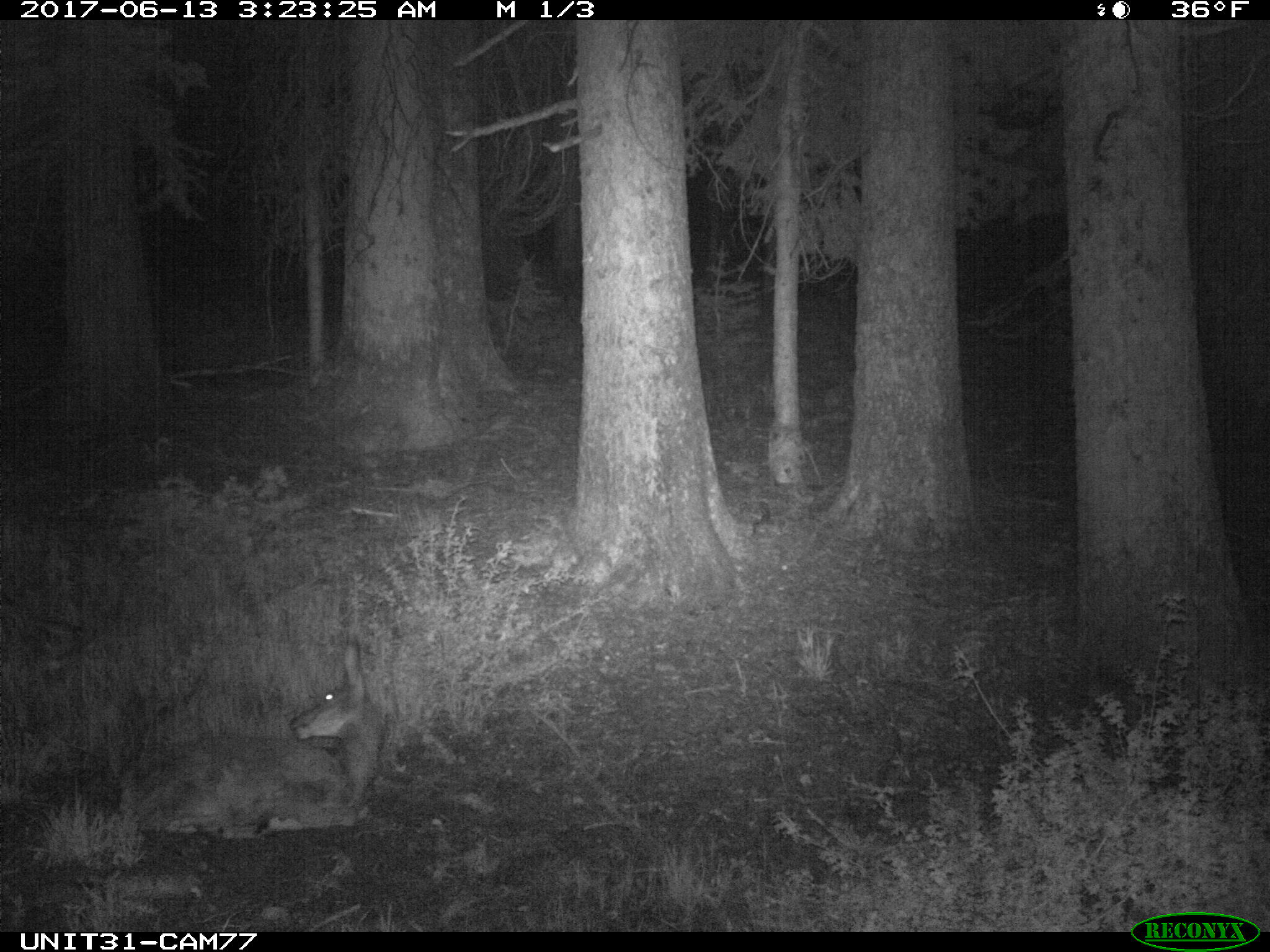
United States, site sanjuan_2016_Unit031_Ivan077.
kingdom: Animalia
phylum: Chordata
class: Mammalia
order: Artiodactyla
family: Cervidae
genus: Odocoileus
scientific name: Odocoileus hemionus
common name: mule deer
Odocoileus hemionus (mule deer).